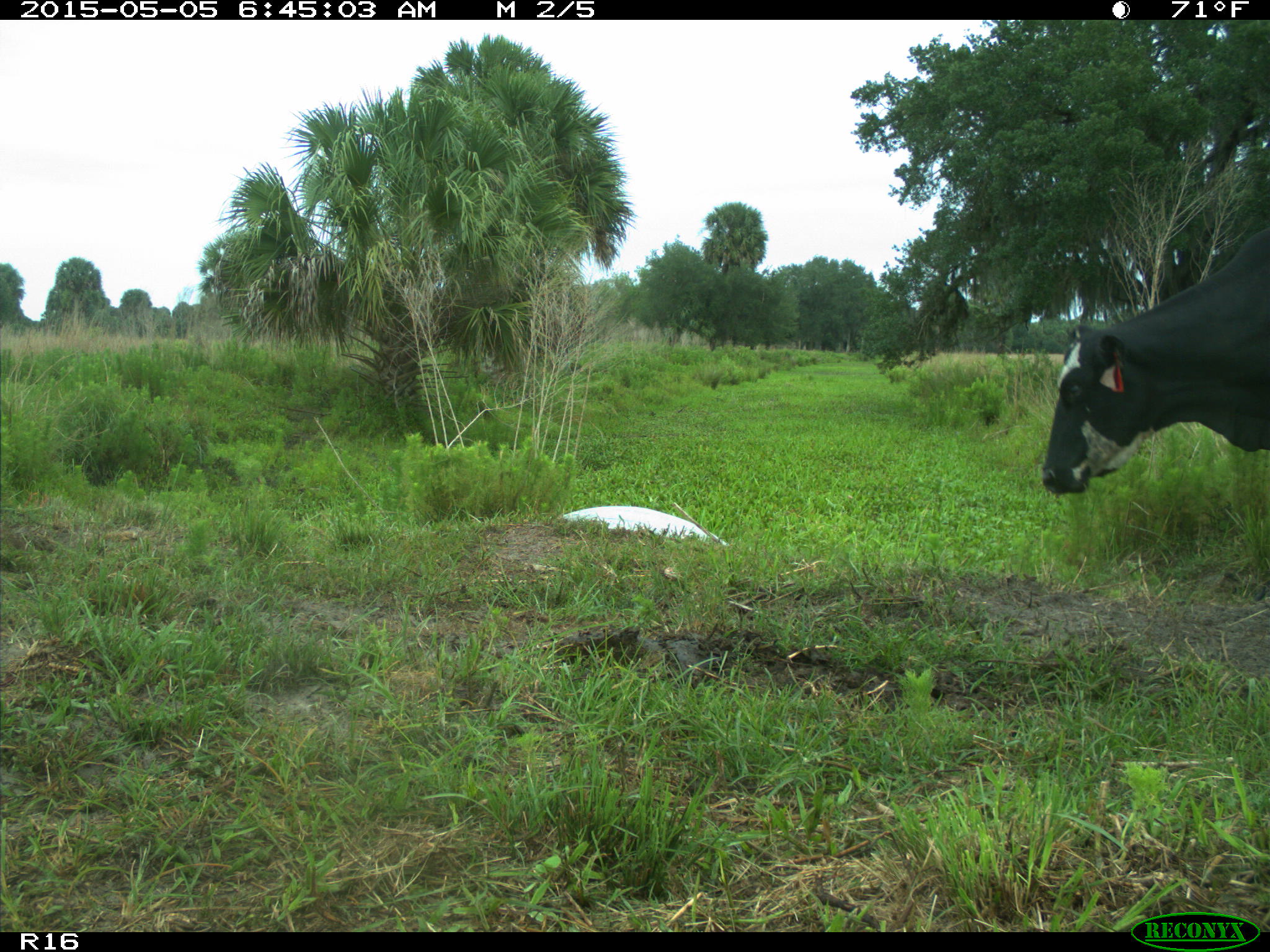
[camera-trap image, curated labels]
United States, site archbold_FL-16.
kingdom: Animalia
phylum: Chordata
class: Mammalia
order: Artiodactyla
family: Bovidae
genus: Bos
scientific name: Bos taurus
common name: domestic cow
Bos taurus (domestic cow).